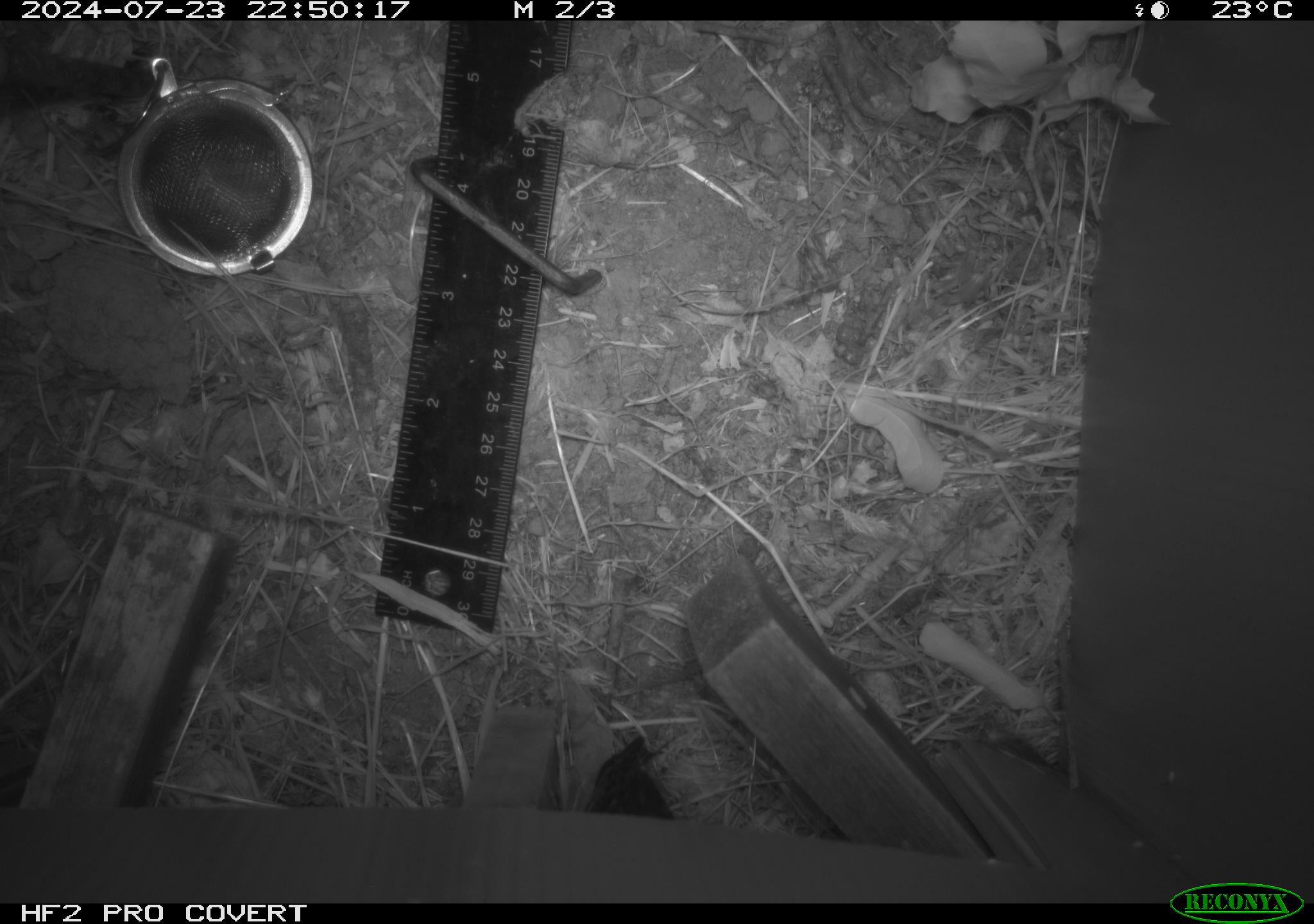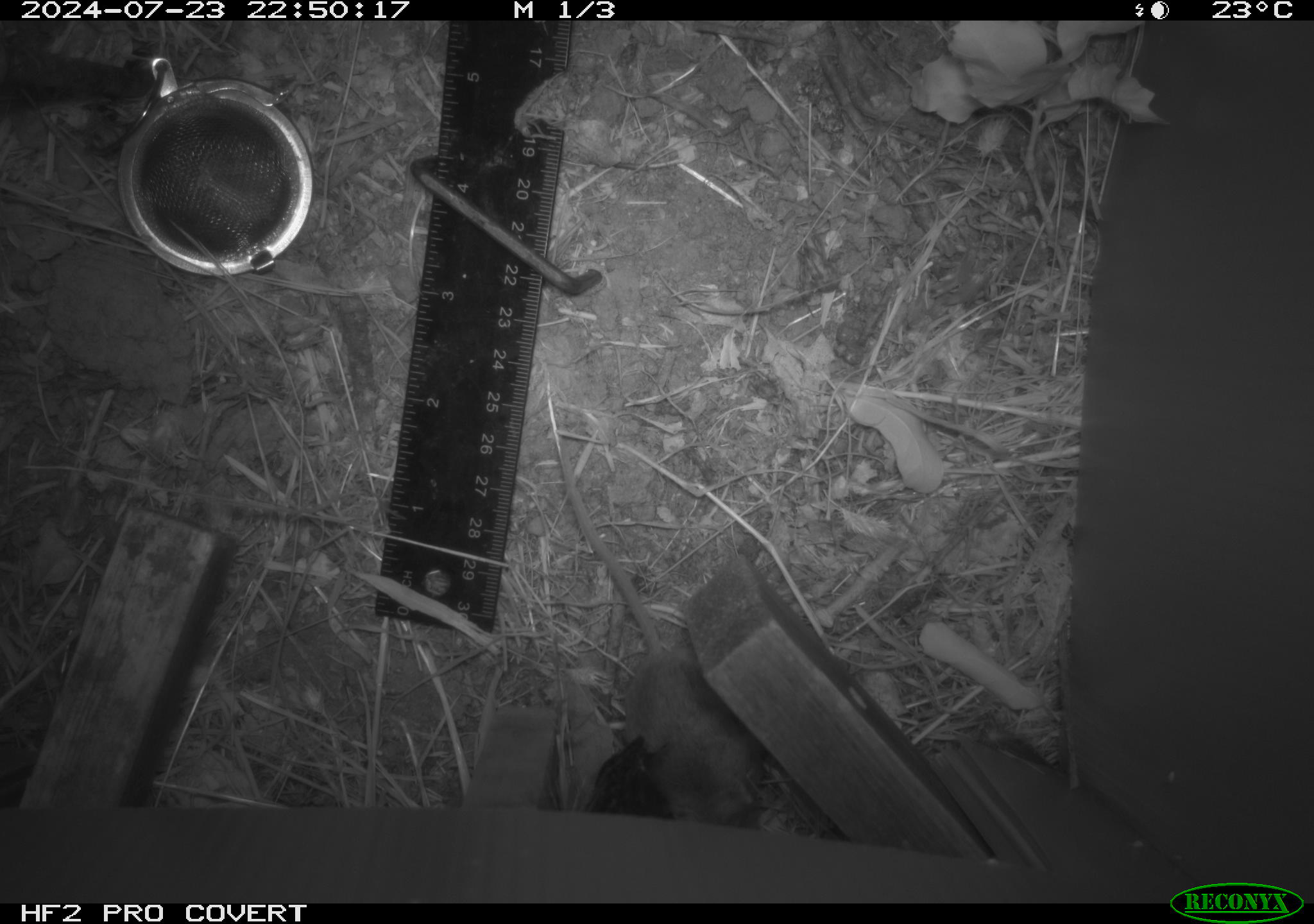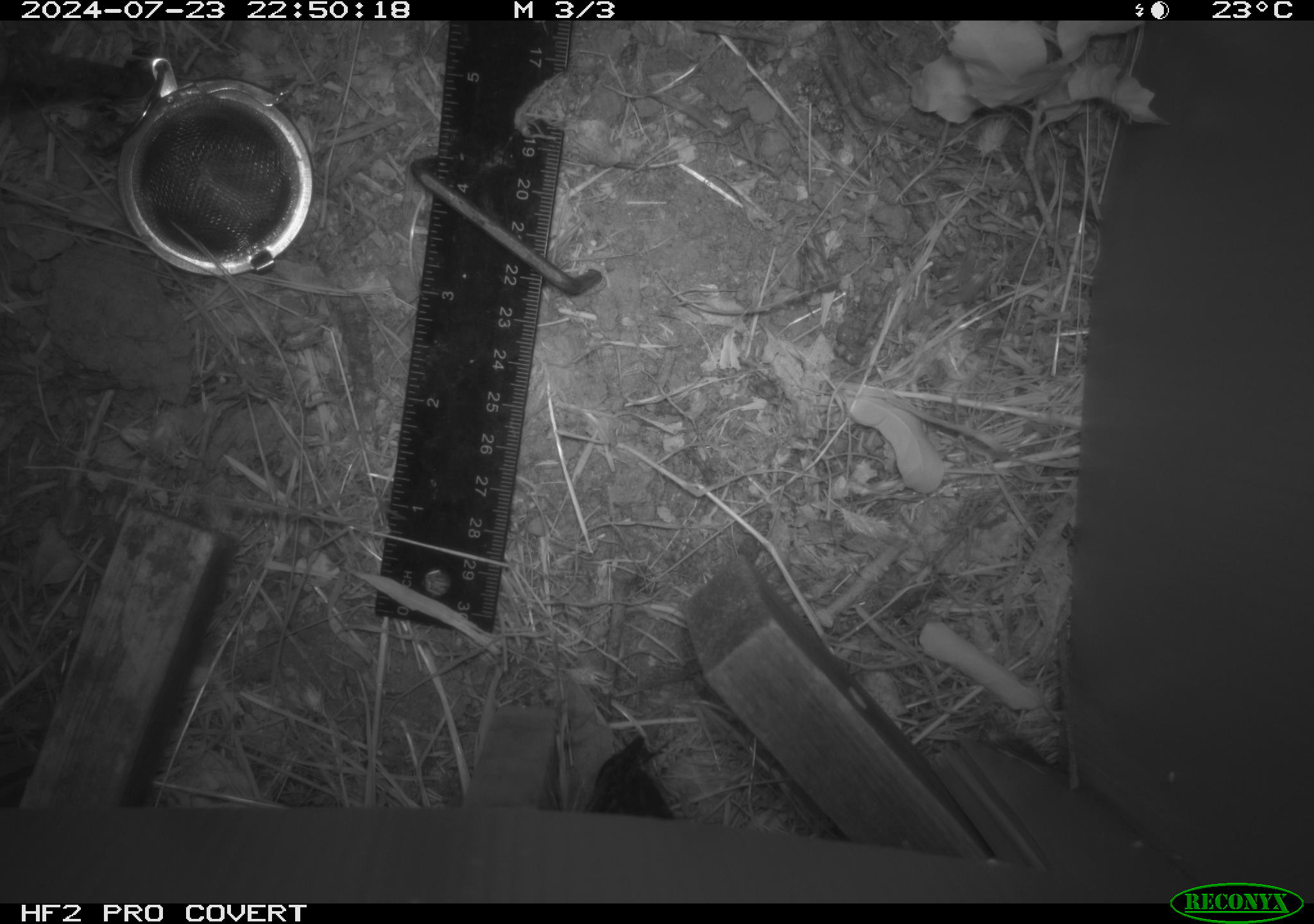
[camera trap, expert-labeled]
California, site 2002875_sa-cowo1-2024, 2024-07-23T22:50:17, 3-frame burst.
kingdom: Animalia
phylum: Chordata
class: Mammalia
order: Rodentia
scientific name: Rodentia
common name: mouse species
Mouse species (Rodentia).